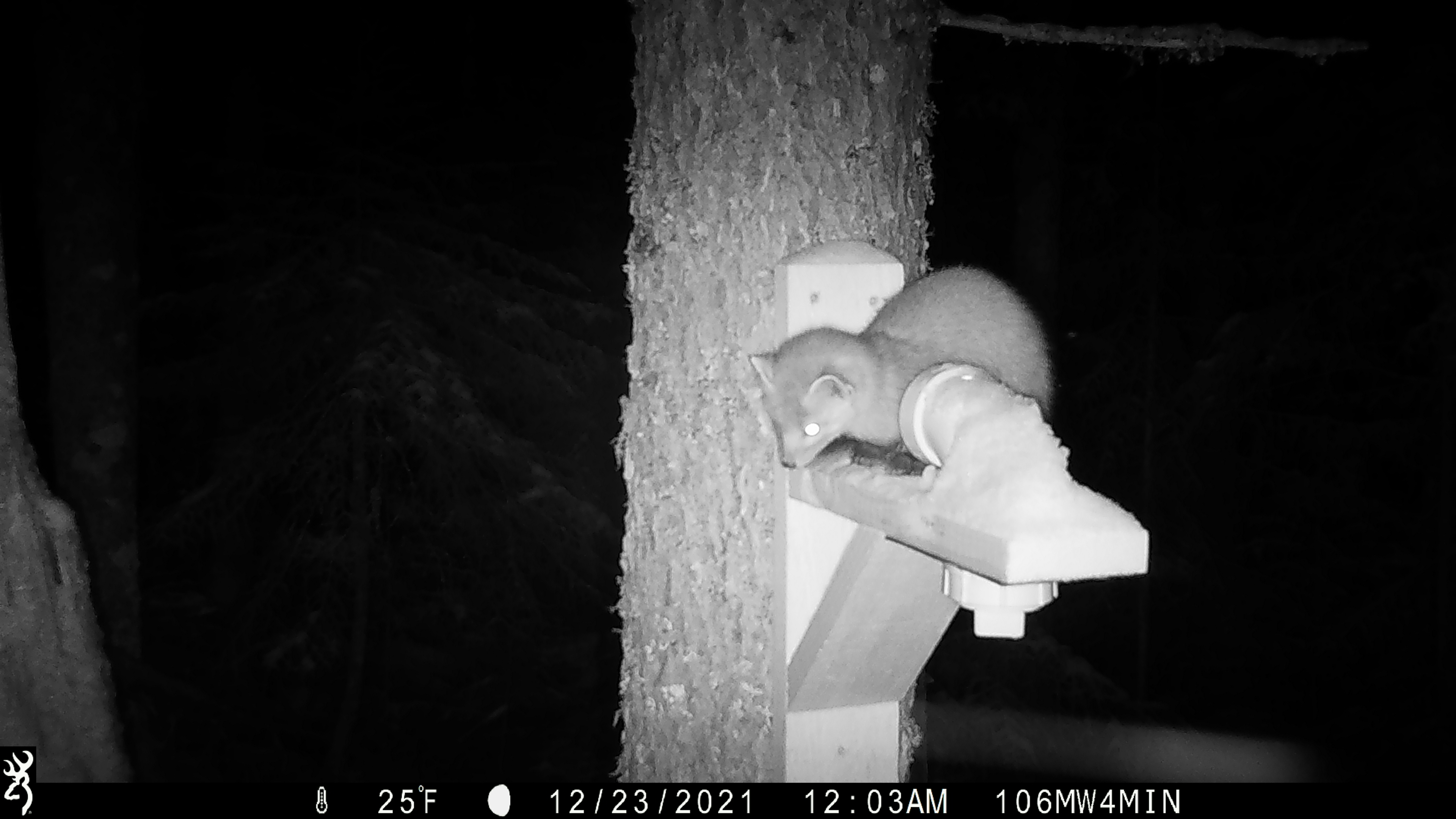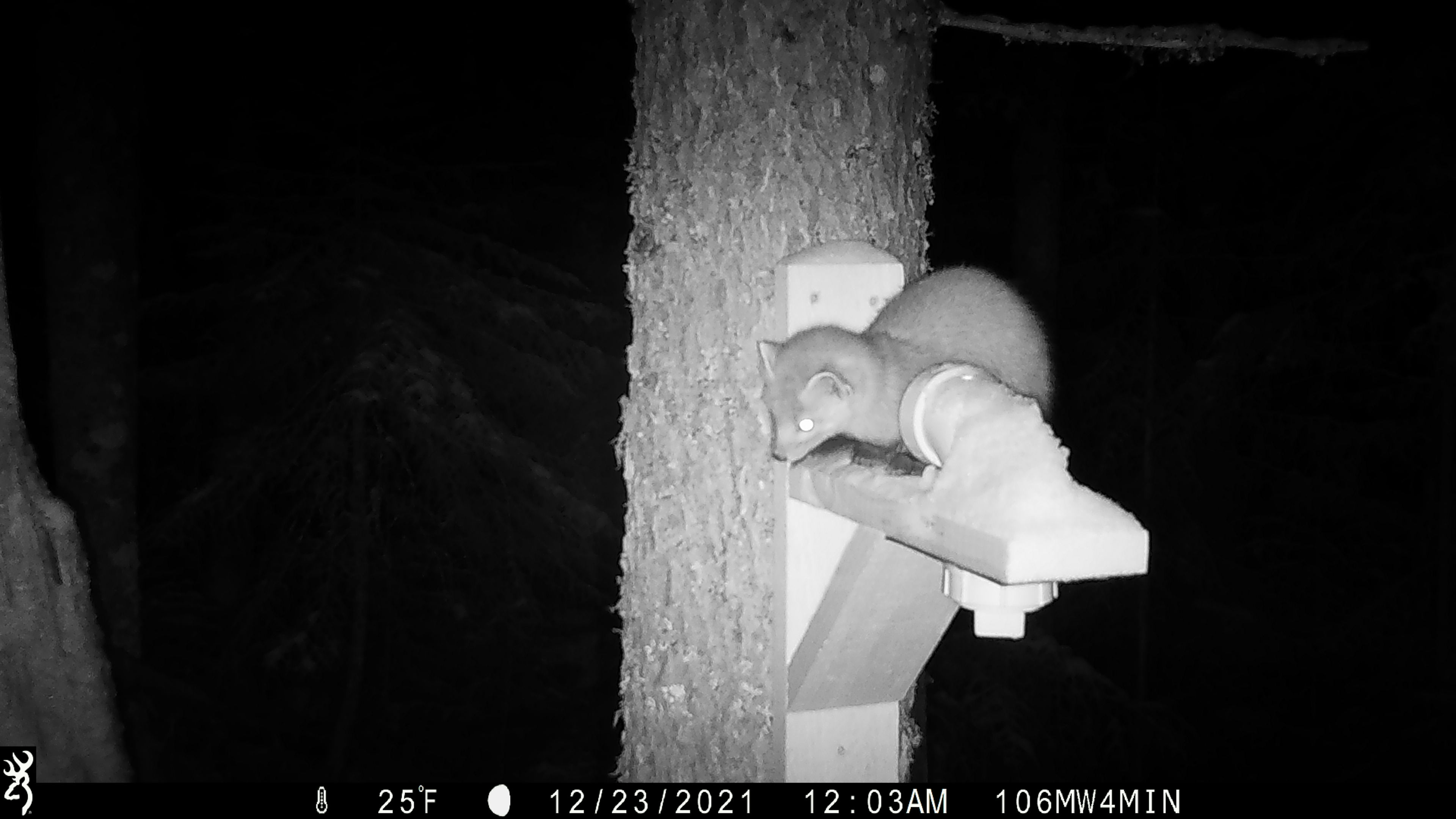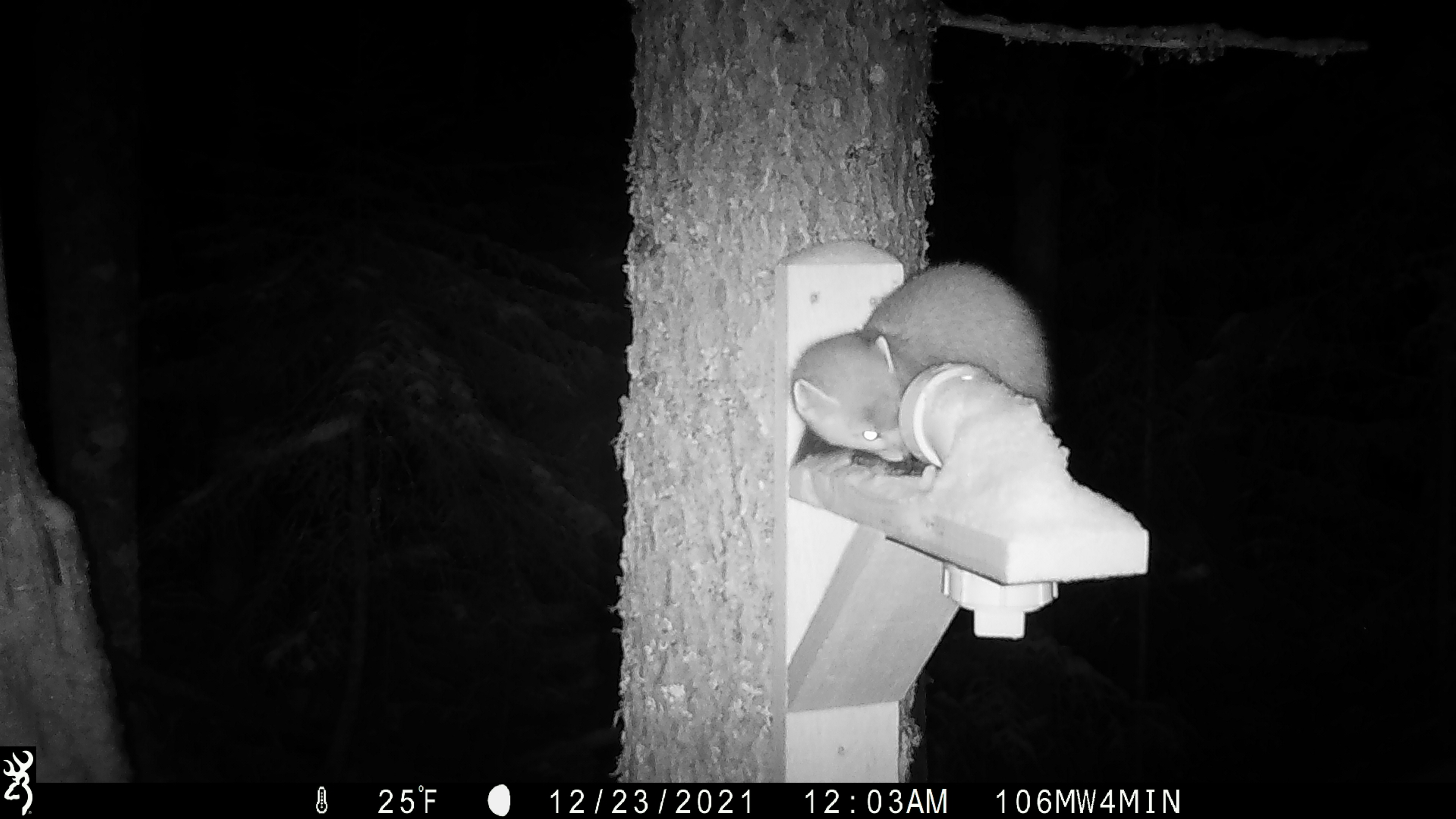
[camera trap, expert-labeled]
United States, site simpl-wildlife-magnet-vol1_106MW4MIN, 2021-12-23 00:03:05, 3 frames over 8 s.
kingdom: Animalia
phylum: Chordata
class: Mammalia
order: Carnivora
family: Mustelidae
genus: Martes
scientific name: Martes americana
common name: american marten